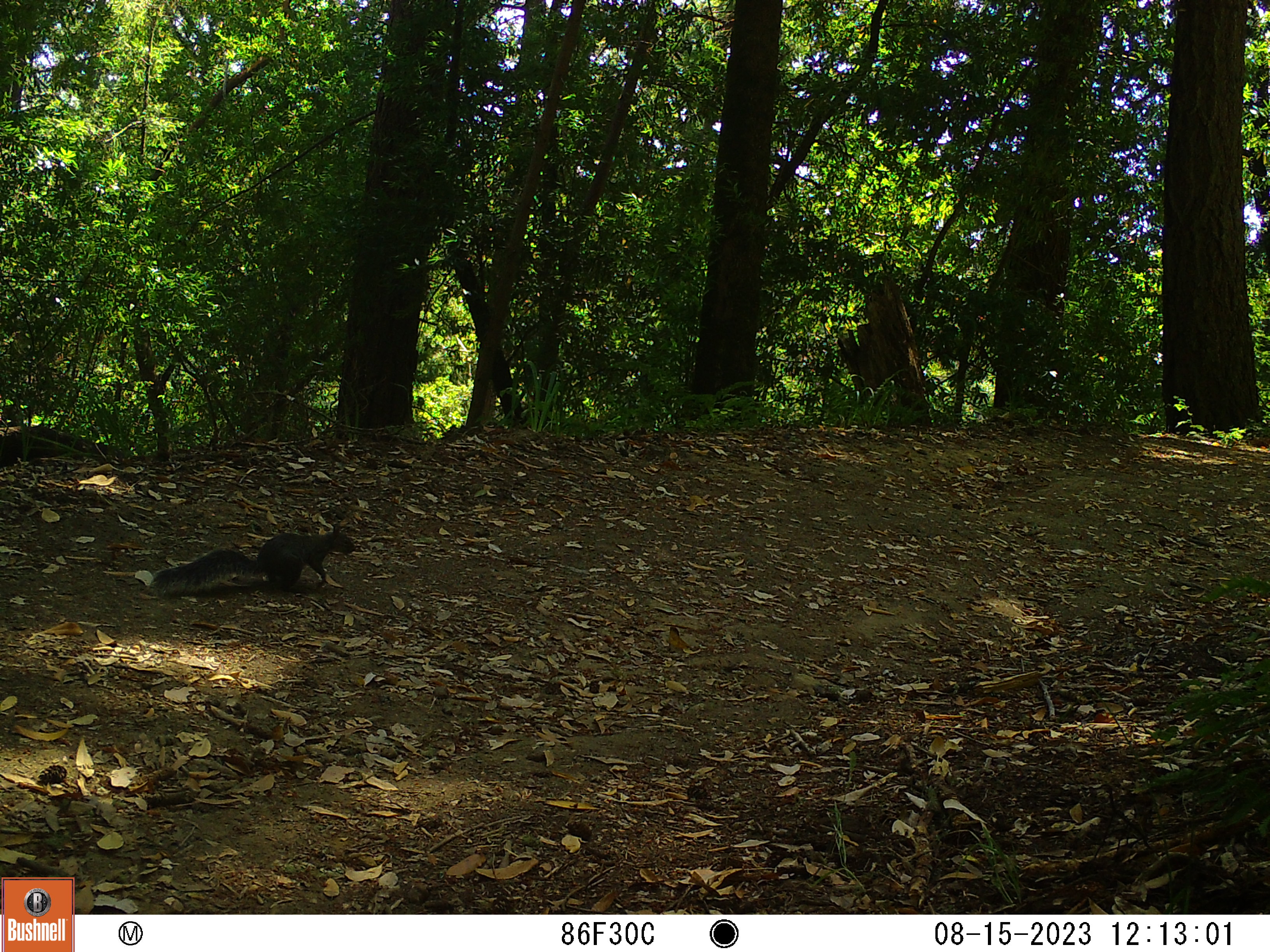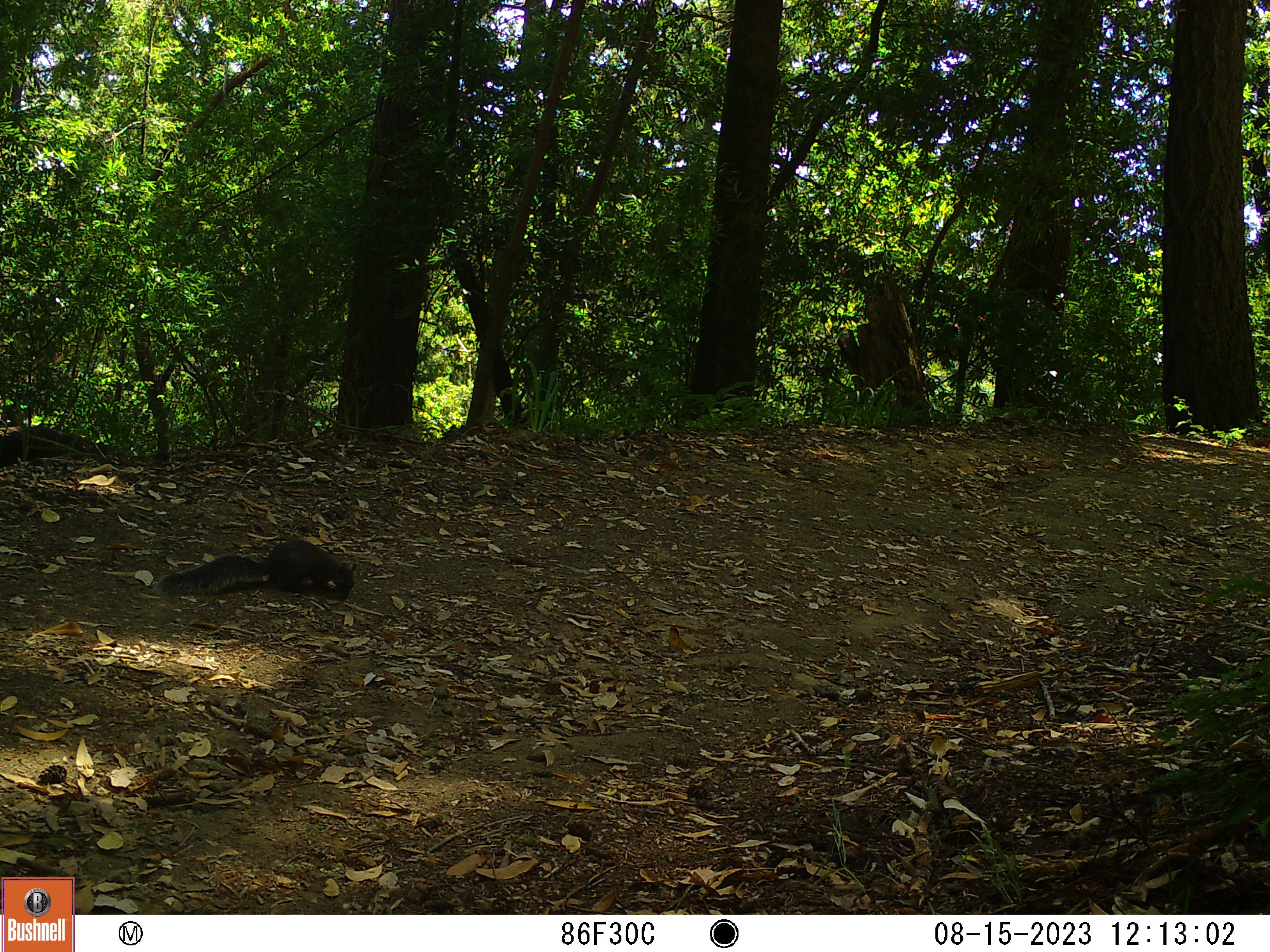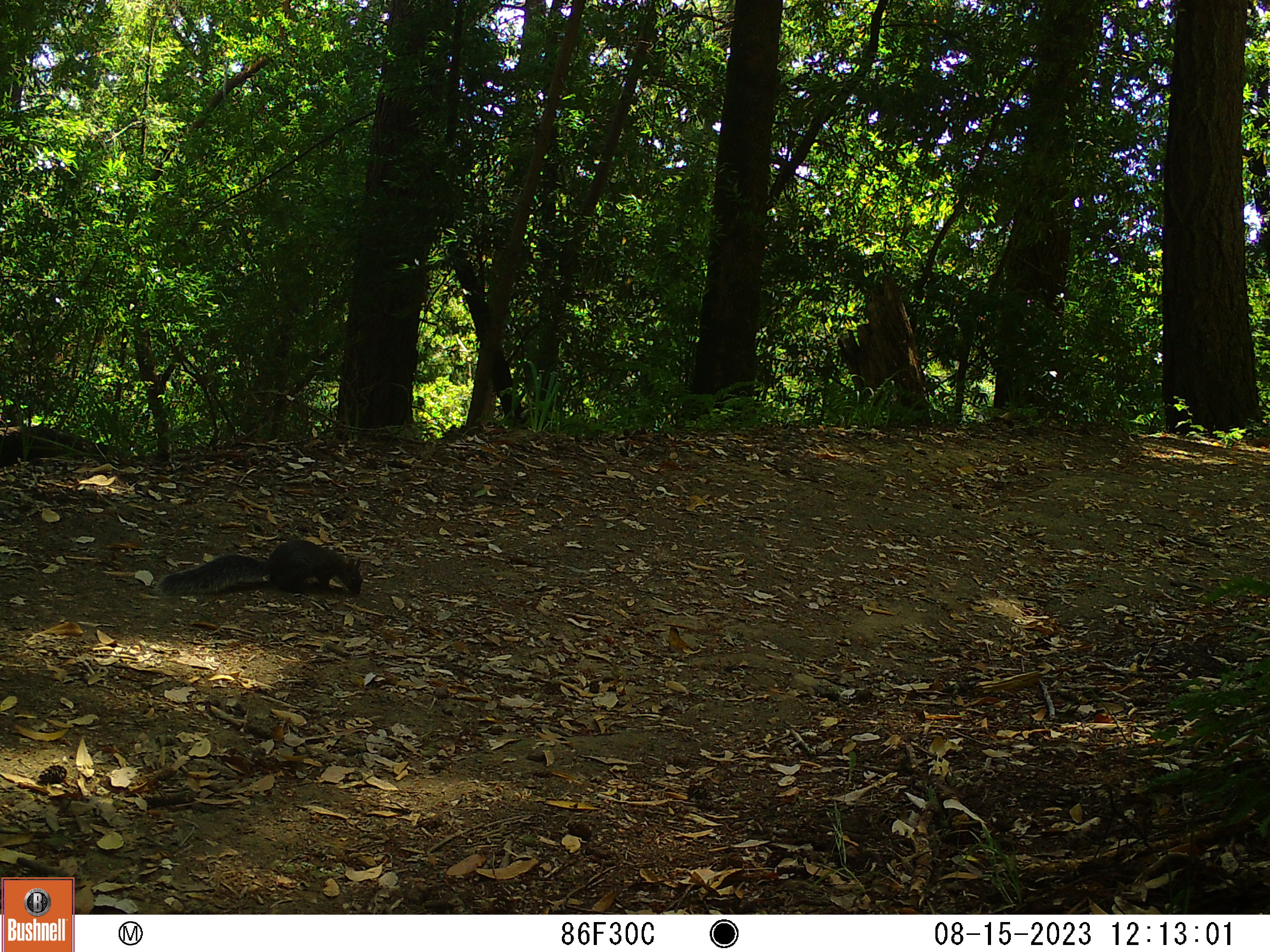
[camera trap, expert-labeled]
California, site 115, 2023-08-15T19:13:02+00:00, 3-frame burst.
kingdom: Animalia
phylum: Chordata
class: Mammalia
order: Rodentia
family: Sciuridae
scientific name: Sciuridae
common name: squirrel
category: unknown squirrel